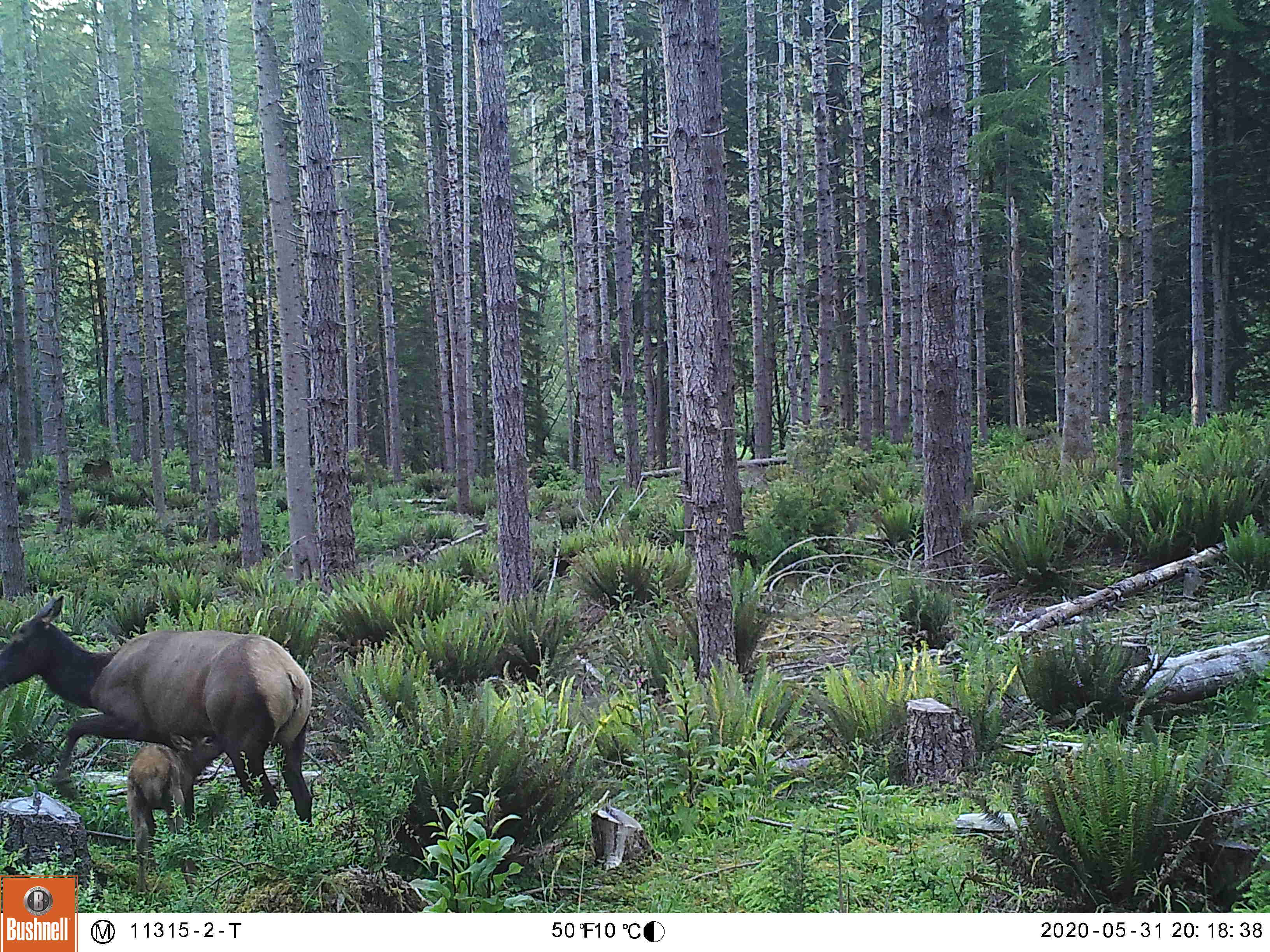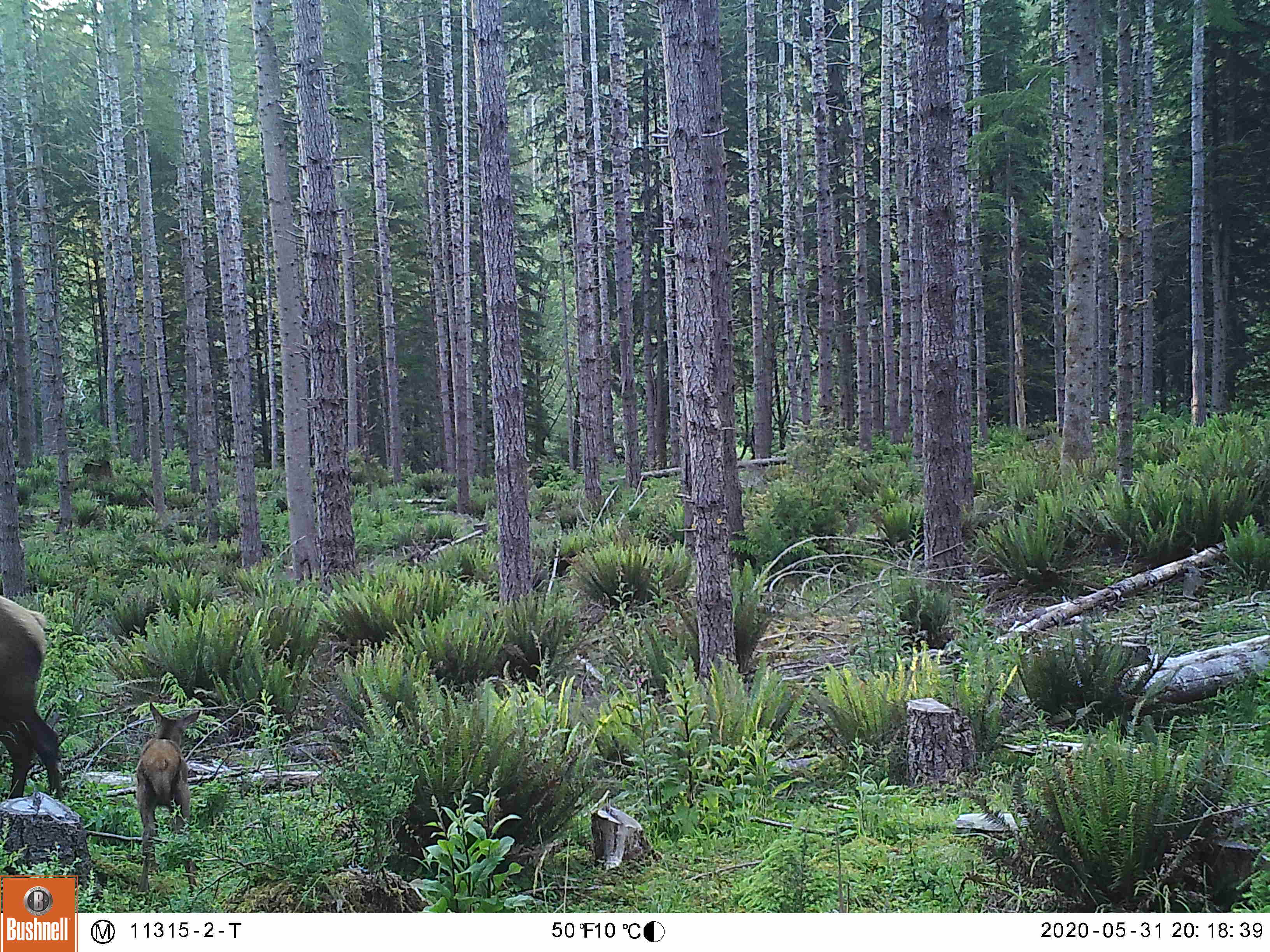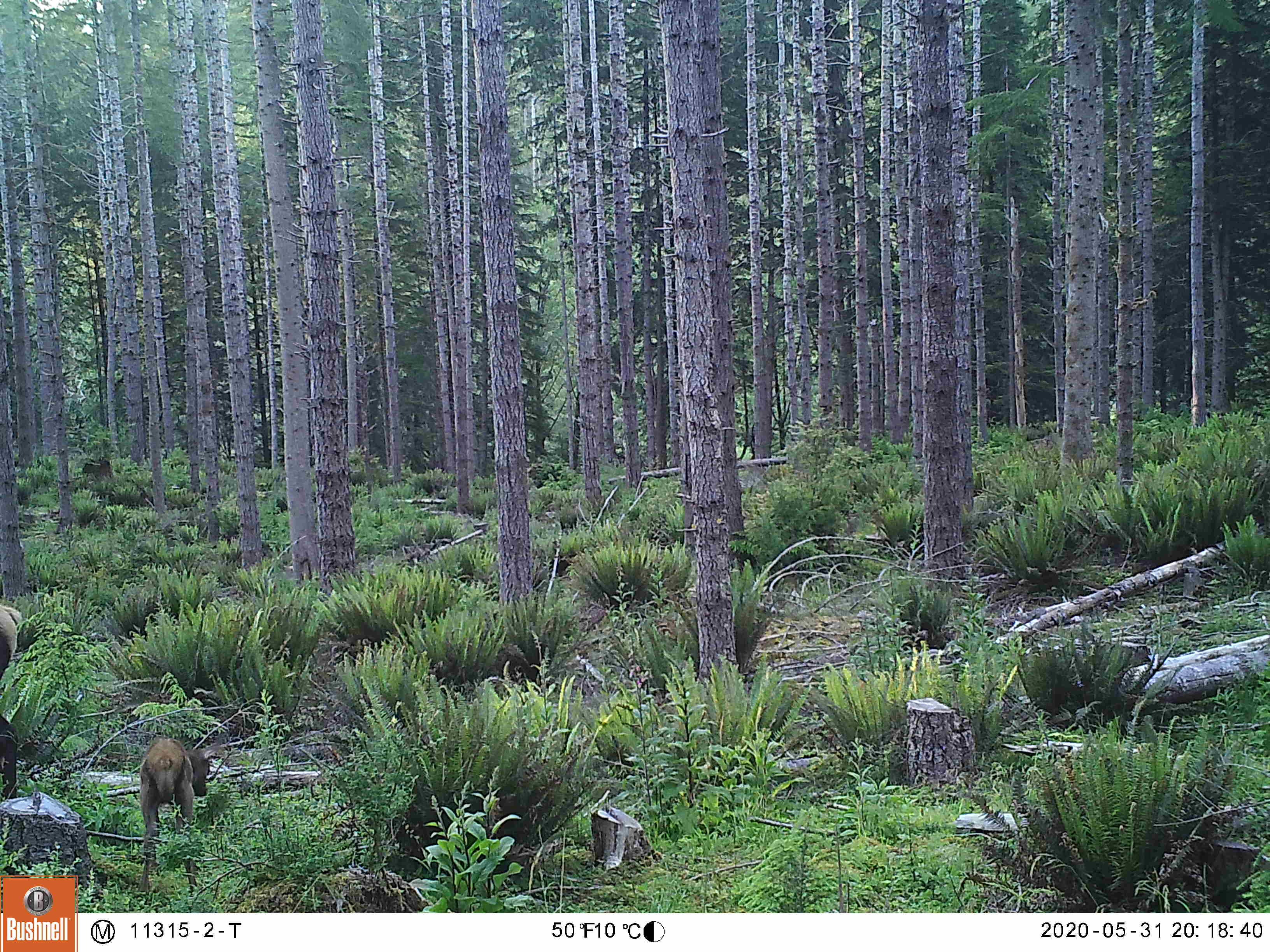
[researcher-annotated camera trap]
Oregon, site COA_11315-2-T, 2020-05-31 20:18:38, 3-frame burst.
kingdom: Animalia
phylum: Chordata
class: Mammalia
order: Artiodactyla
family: Cervidae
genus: Cervus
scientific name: Cervus canadensis roosevelti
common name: roosevelt elk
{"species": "roosevelt elk (Cervus canadensis roosevelti)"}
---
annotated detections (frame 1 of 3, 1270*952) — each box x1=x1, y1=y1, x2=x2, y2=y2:
roosevelt elk: x1=0, y1=598, x2=320, y2=834; x1=121, y1=728, x2=227, y2=868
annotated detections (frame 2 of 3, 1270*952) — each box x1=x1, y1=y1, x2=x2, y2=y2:
roosevelt elk: x1=122, y1=690, x2=214, y2=880; x1=3, y1=585, x2=67, y2=798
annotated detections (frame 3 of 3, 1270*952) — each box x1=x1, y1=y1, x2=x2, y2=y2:
roosevelt elk: x1=133, y1=715, x2=219, y2=867